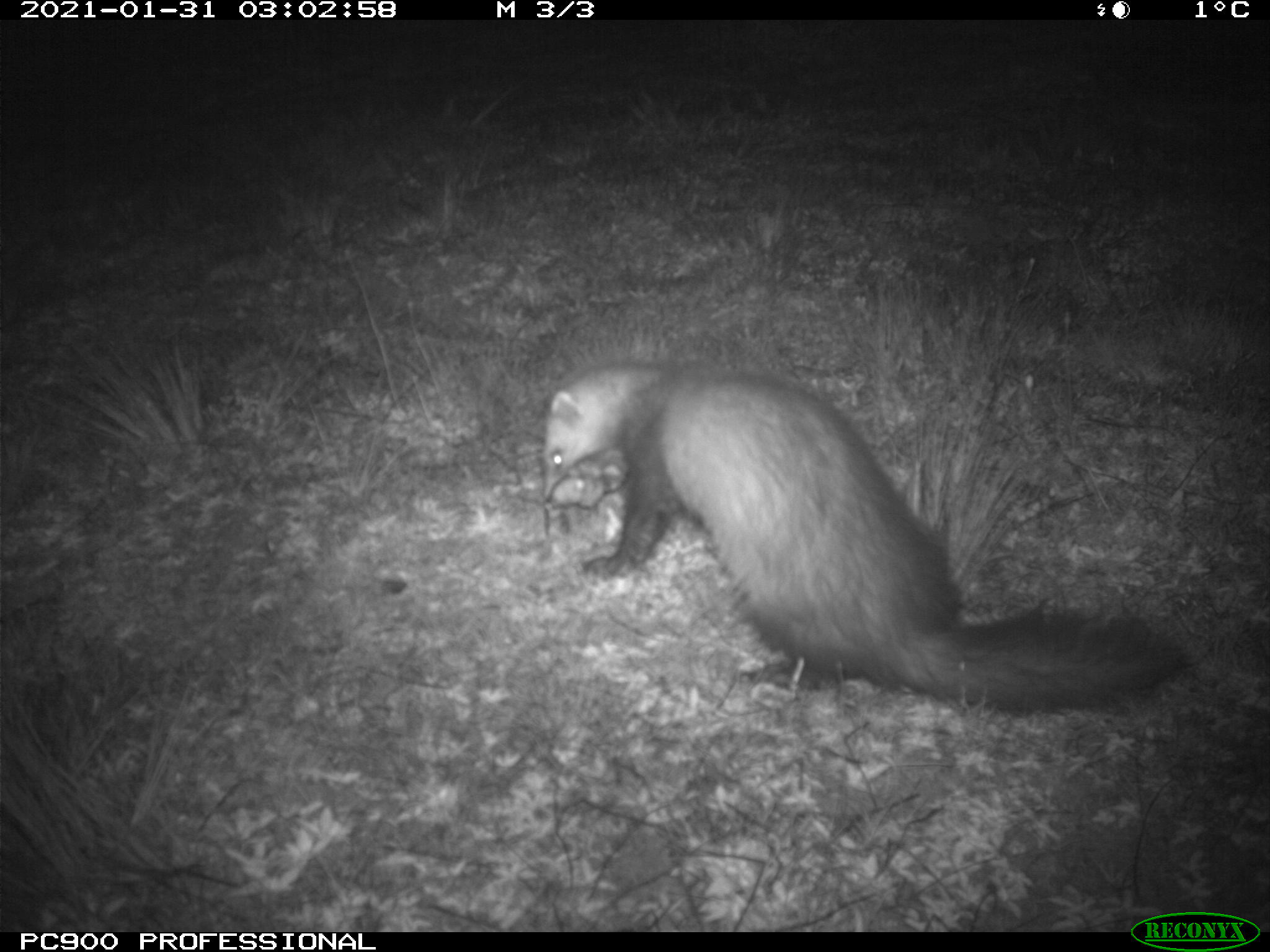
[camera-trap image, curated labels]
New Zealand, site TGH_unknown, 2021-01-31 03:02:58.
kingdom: Animalia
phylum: Chordata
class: Mammalia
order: Carnivora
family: Mustelidae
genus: Mustela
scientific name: Mustela furo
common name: ferret